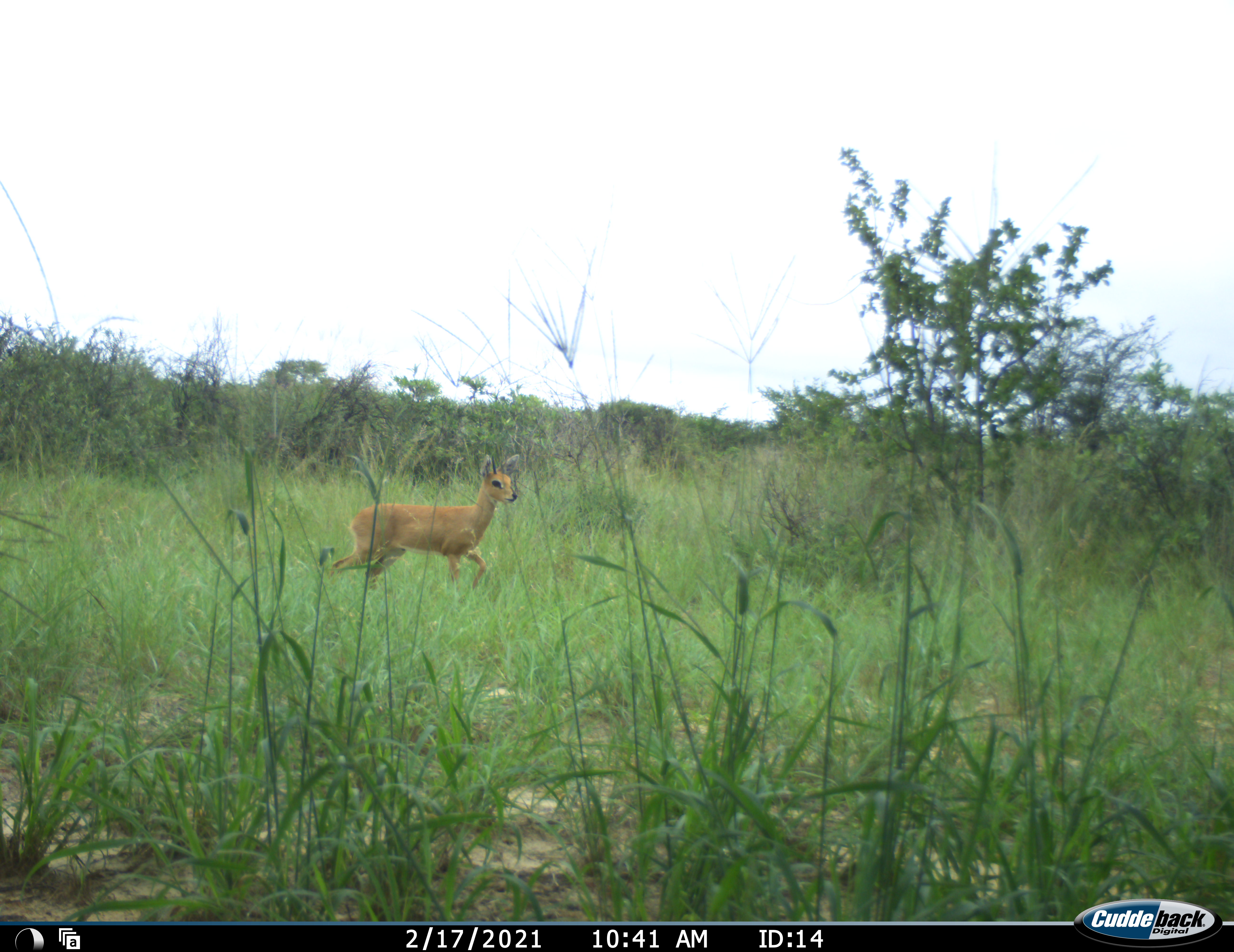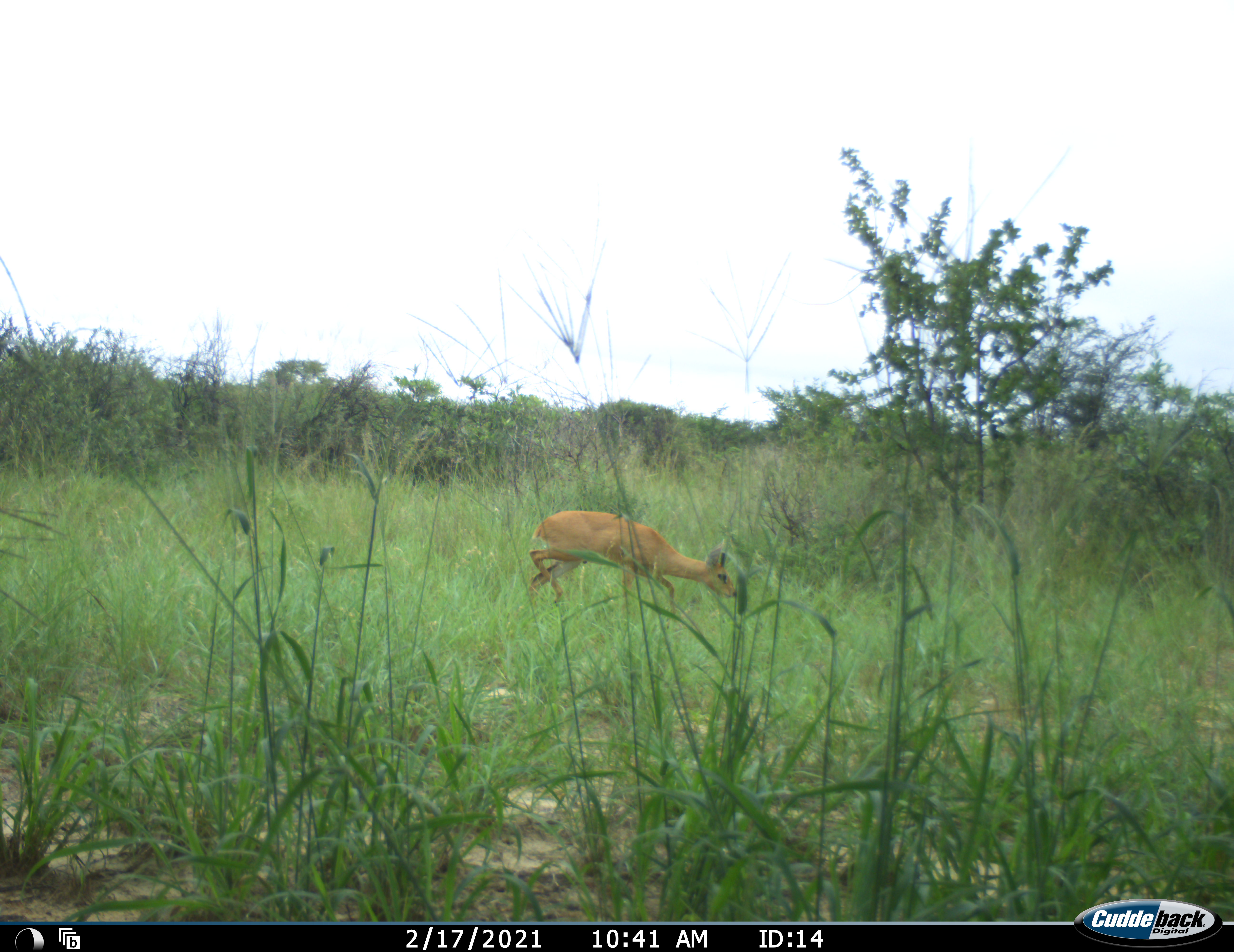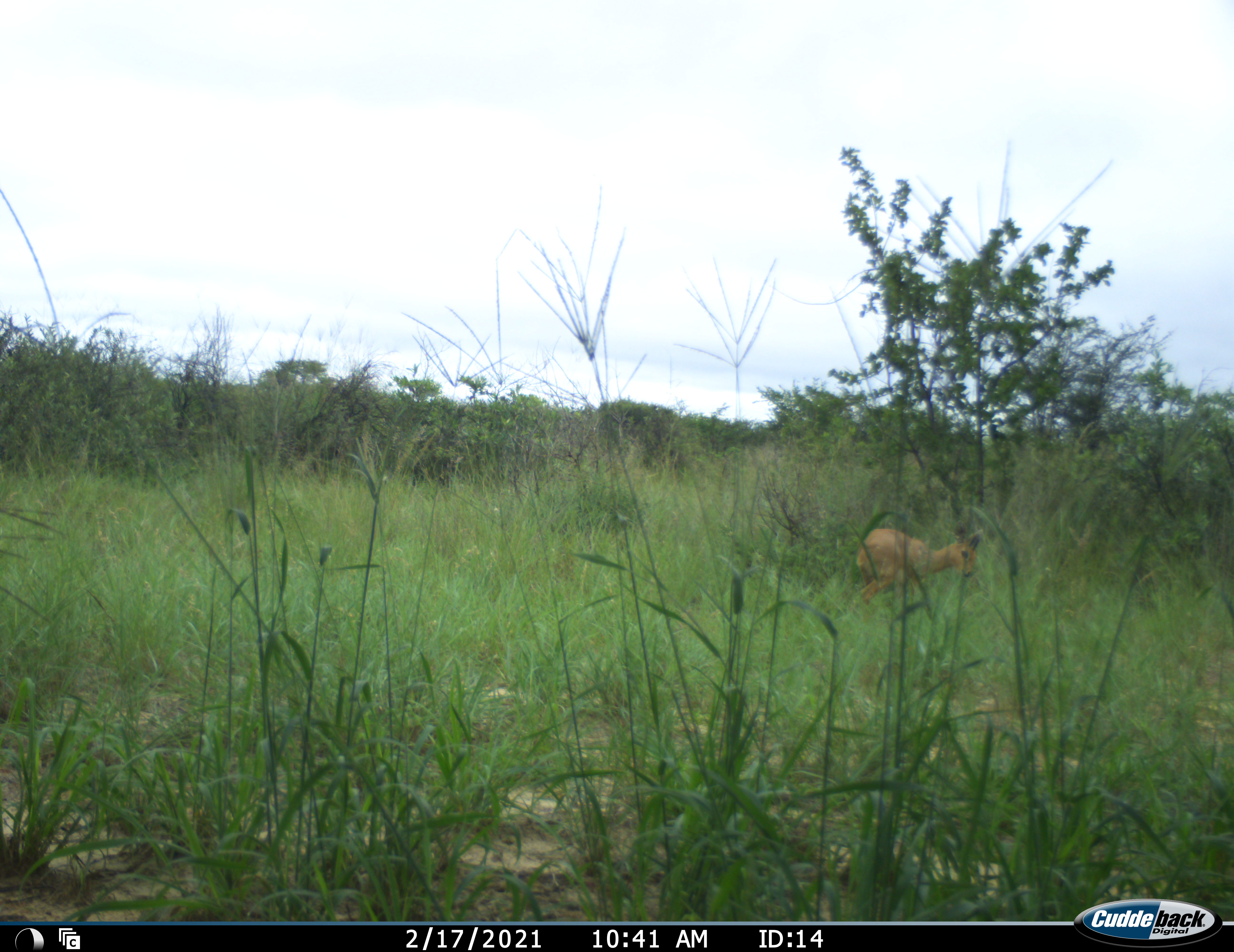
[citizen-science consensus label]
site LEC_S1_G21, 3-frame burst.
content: unidentified animal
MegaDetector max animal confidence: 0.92